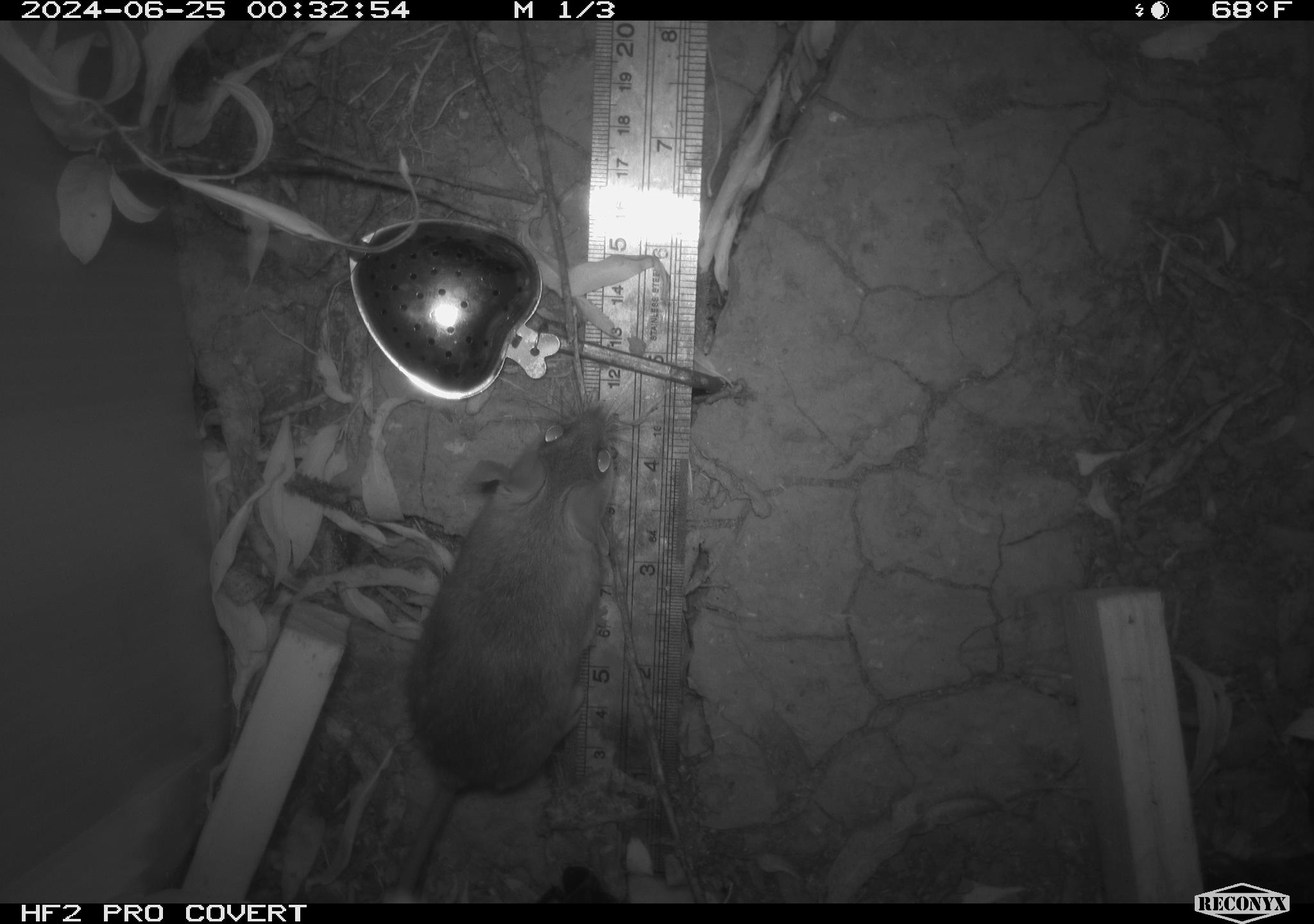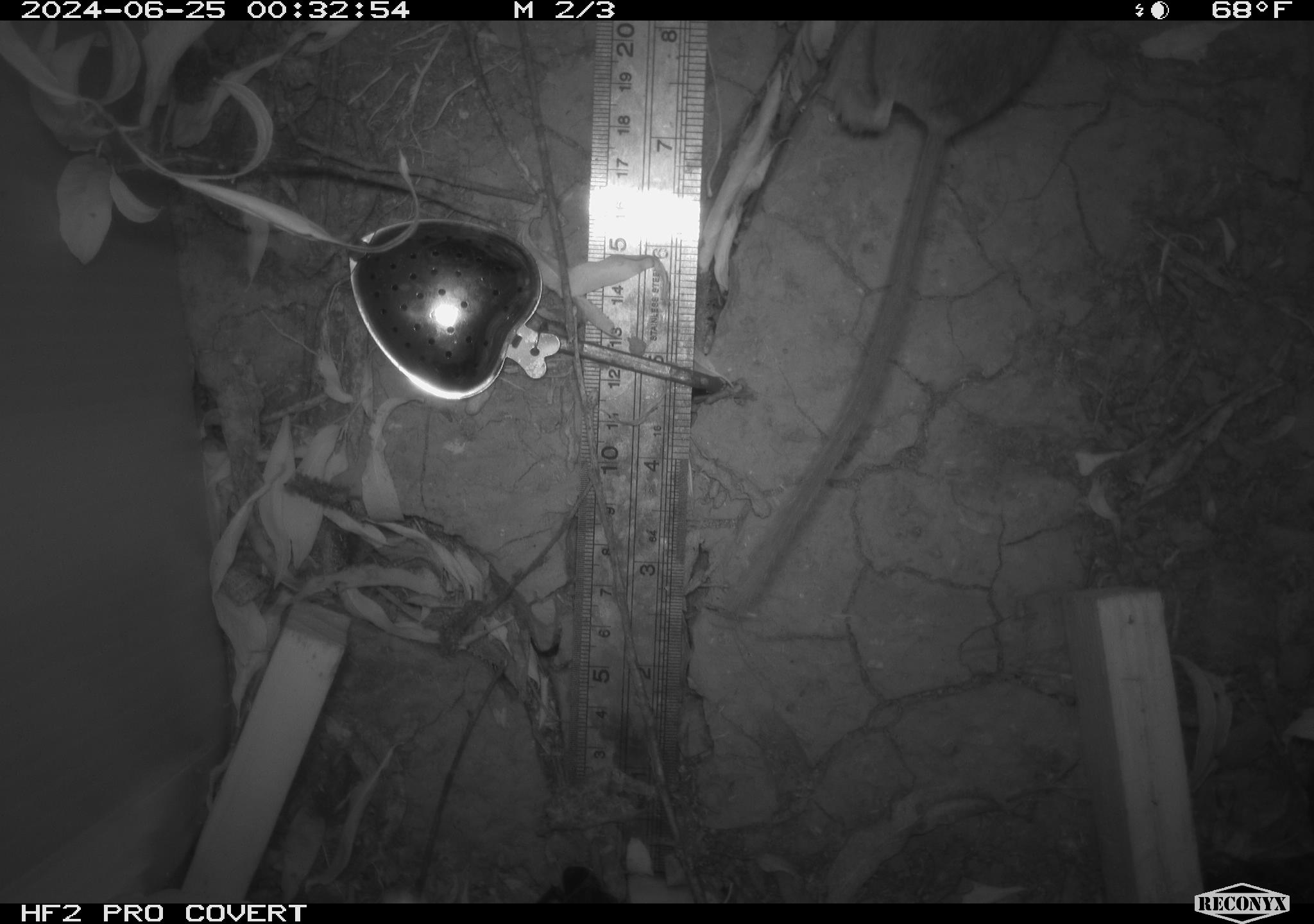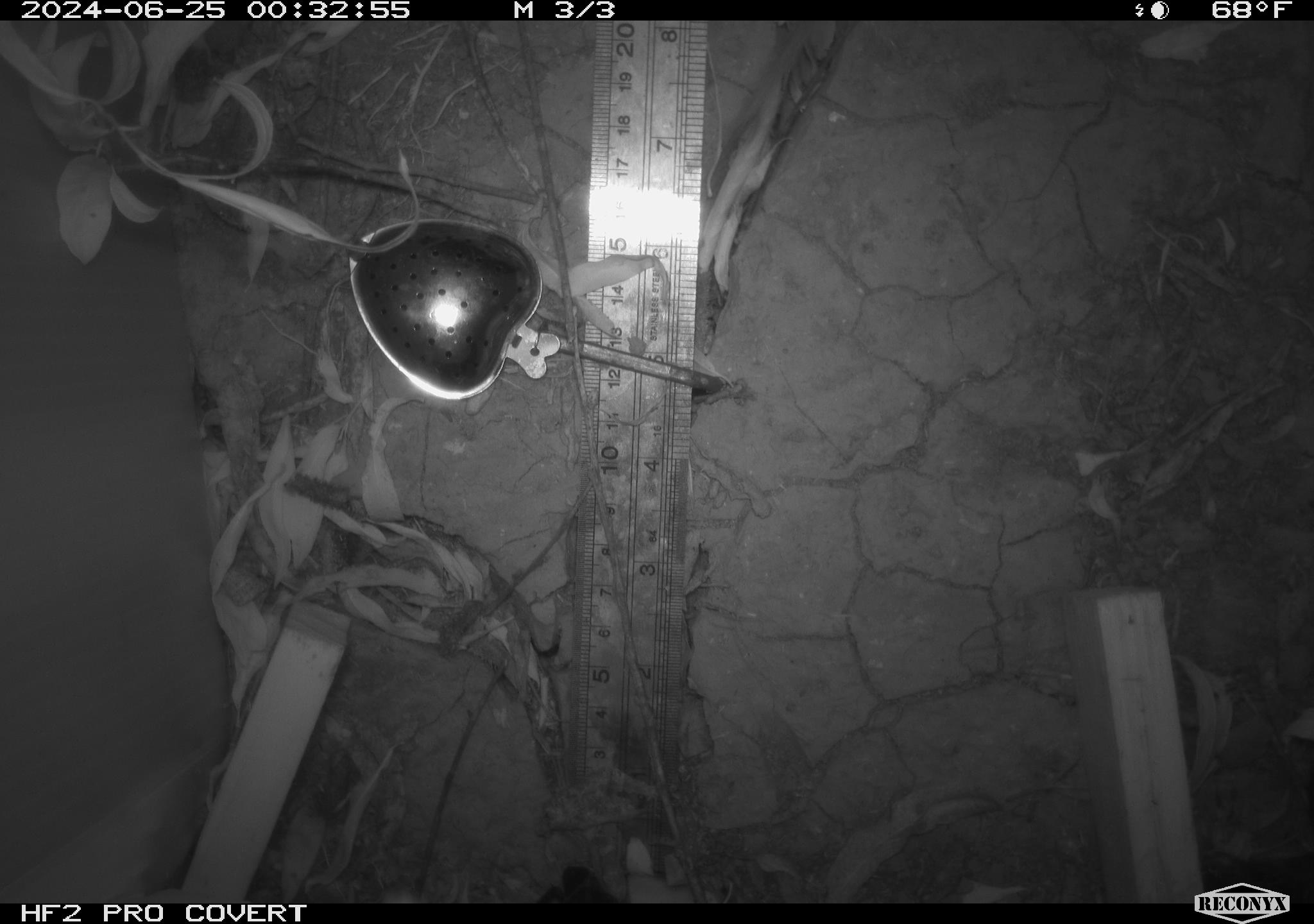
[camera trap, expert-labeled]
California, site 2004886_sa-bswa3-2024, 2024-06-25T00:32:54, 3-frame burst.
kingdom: Animalia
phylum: Chordata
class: Mammalia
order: Rodentia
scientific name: Rodentia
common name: mouse species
Mouse species (Rodentia).